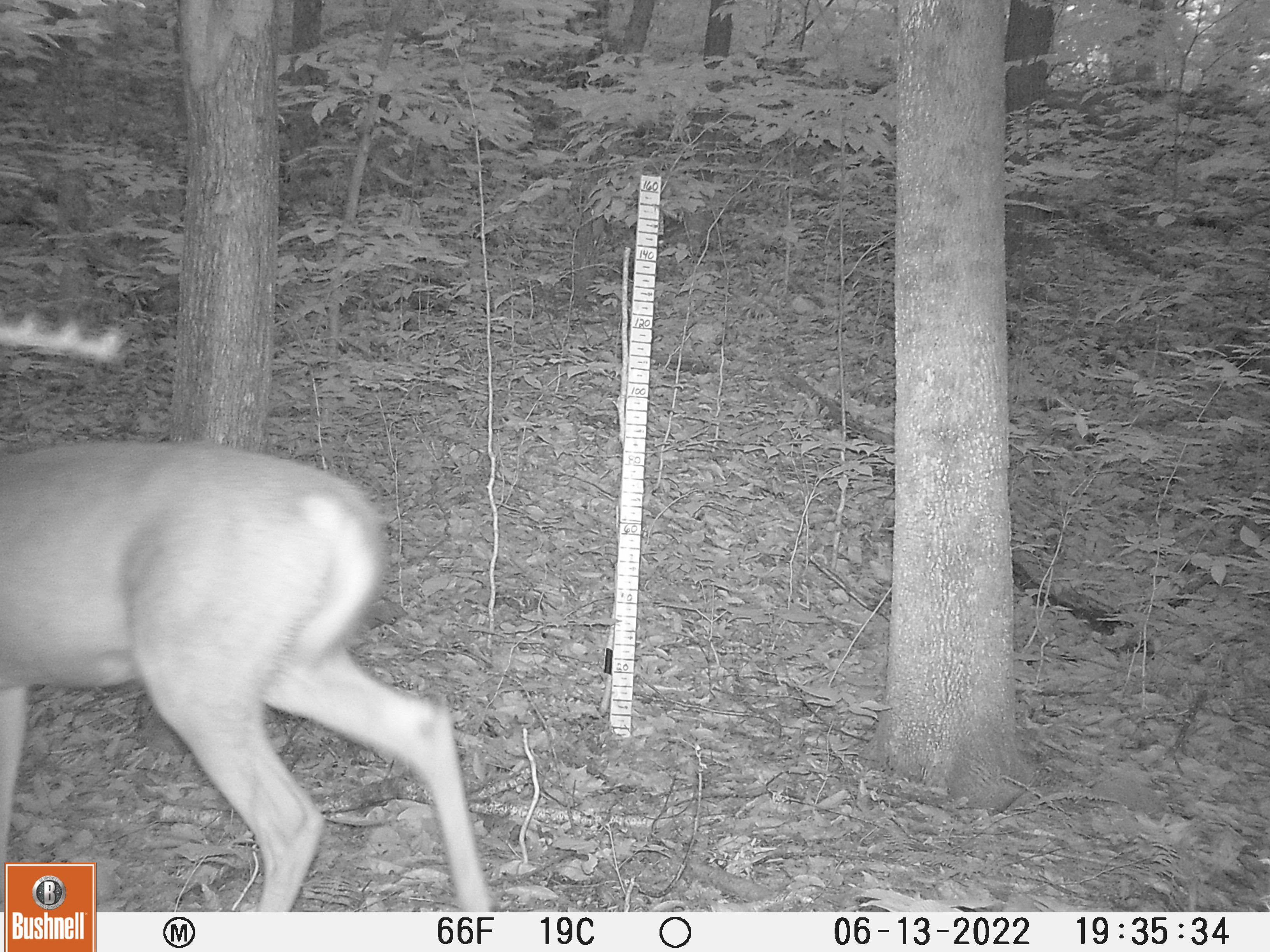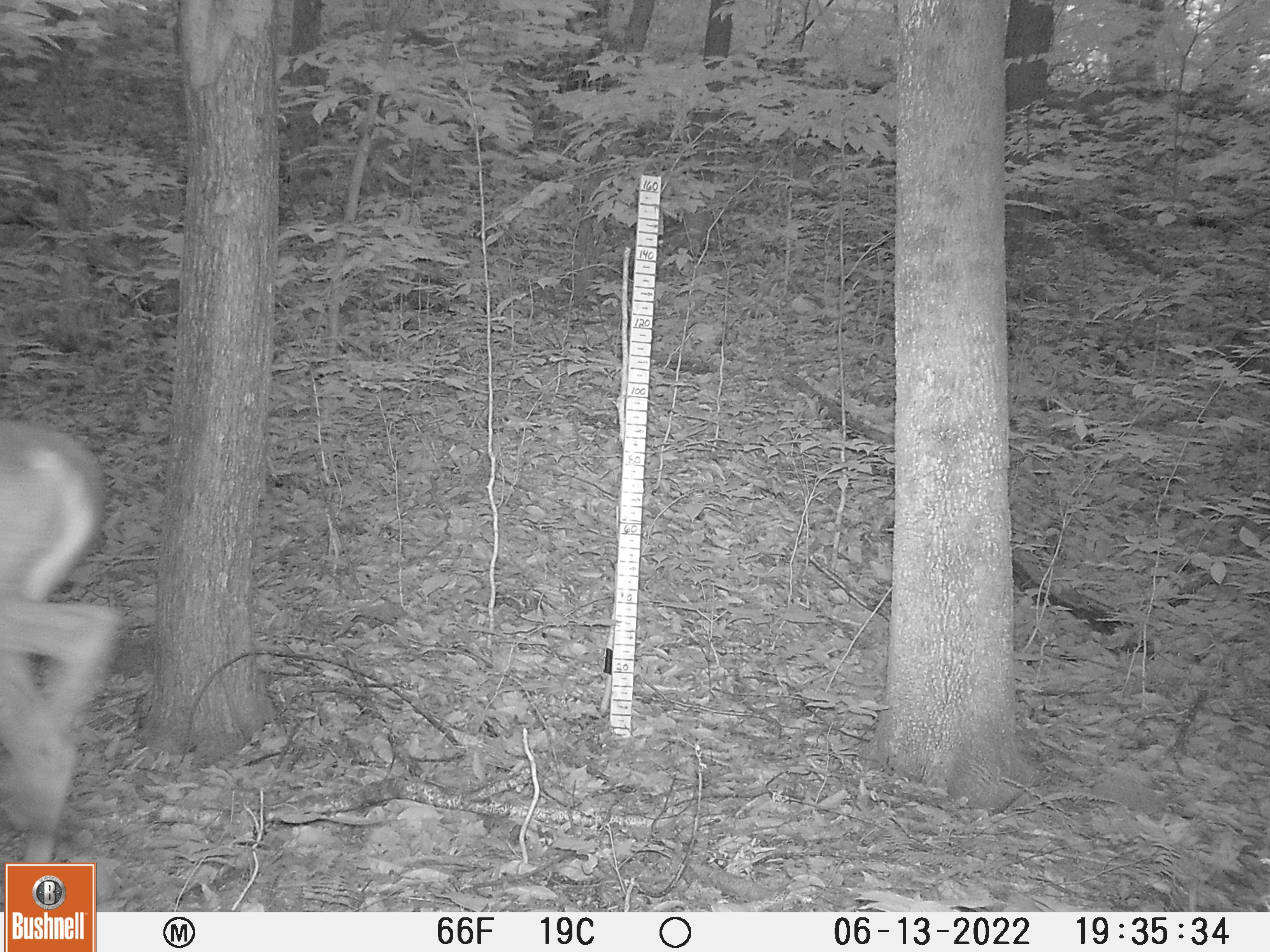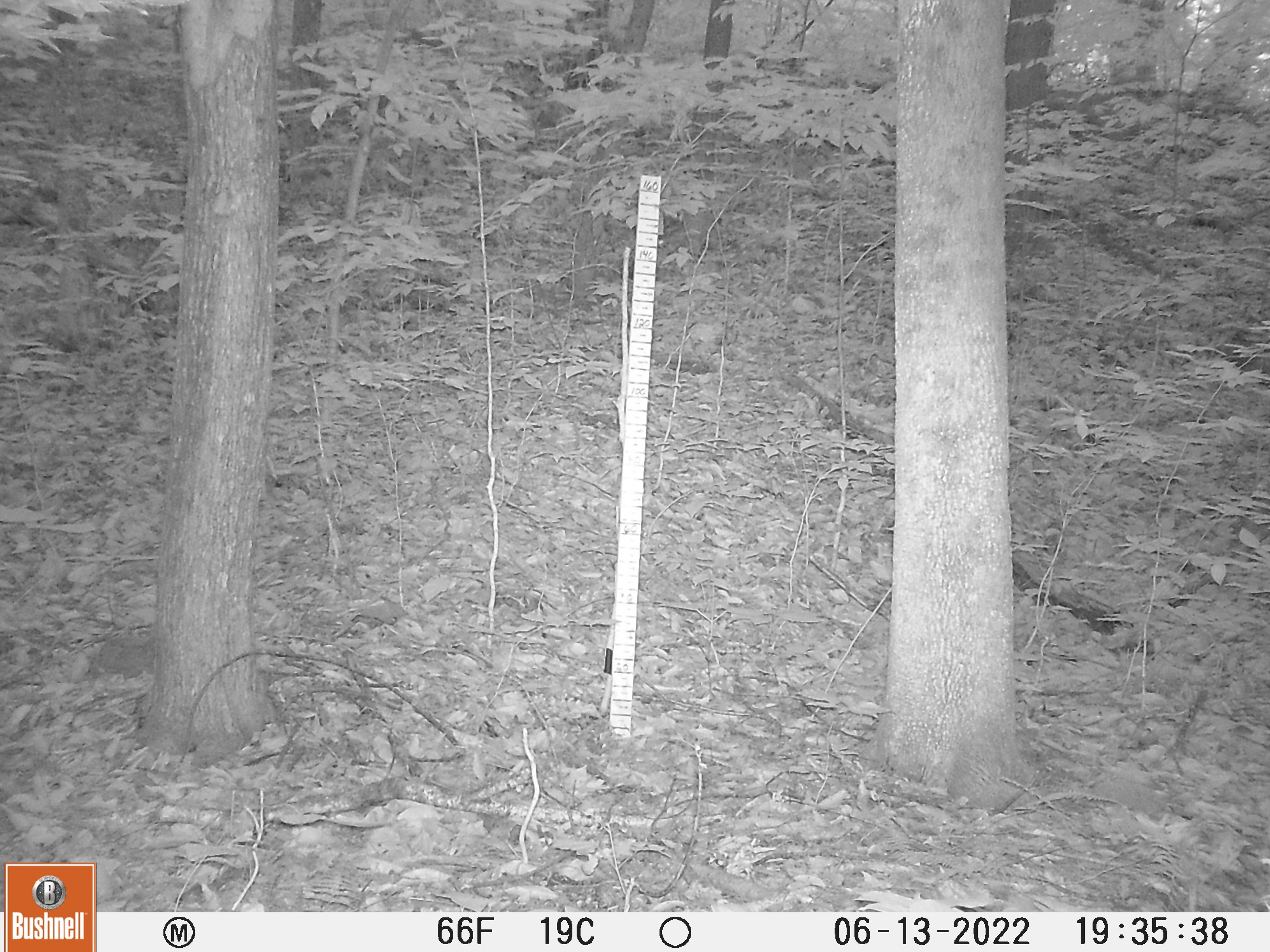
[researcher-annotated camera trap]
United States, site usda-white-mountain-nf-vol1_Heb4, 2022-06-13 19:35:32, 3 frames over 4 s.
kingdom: Animalia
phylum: Chordata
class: Mammalia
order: Artiodactyla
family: Cervidae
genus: Odocoileus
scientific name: Odocoileus virginianus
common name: white-tailed deer